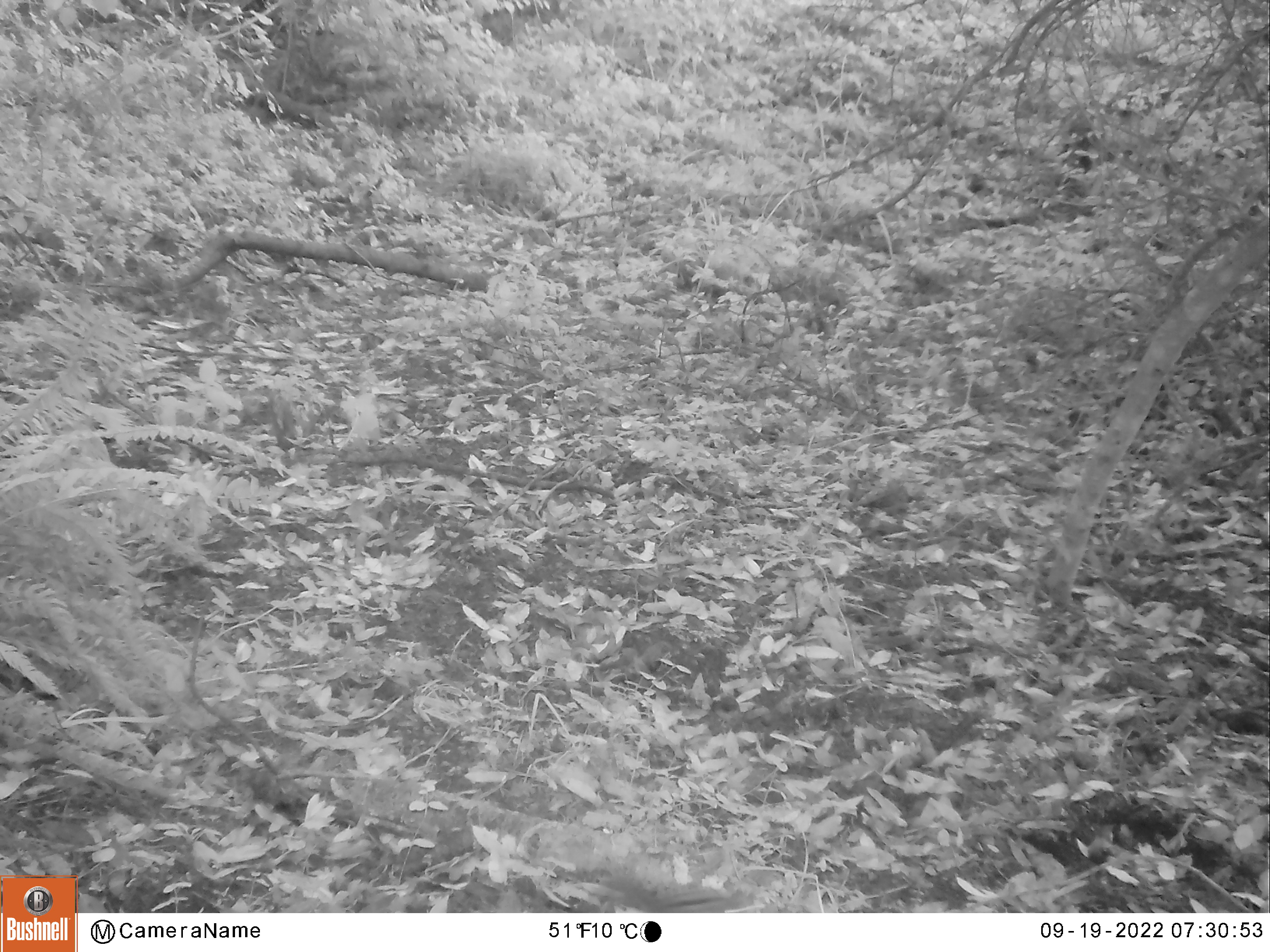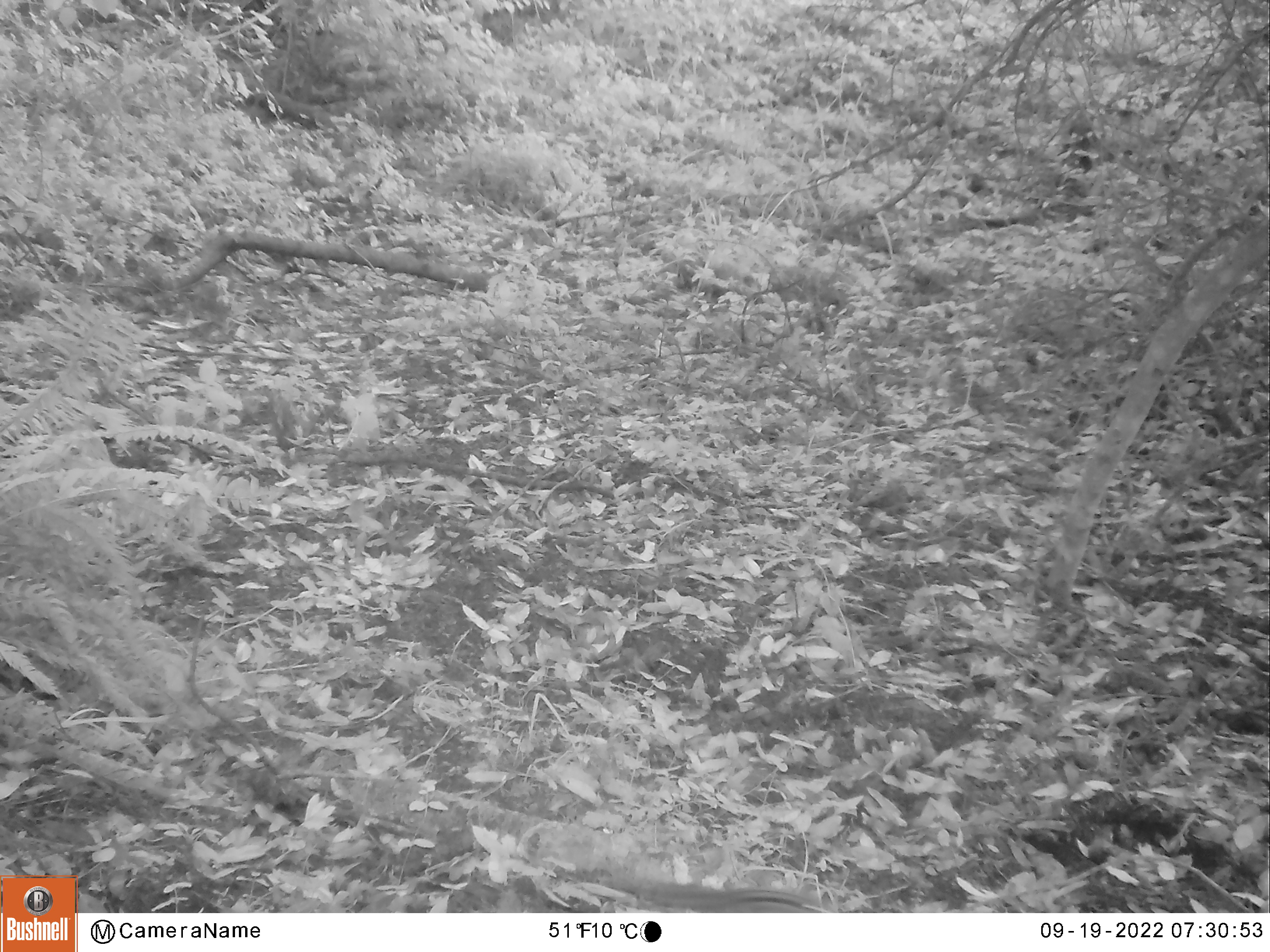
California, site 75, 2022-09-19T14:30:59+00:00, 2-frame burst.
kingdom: Animalia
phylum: Chordata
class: Mammalia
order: Rodentia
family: Sciuridae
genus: Neotamias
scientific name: Neotamias merriami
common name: merriam's chipmunk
Merriam's chipmunk (Neotamias merriami).